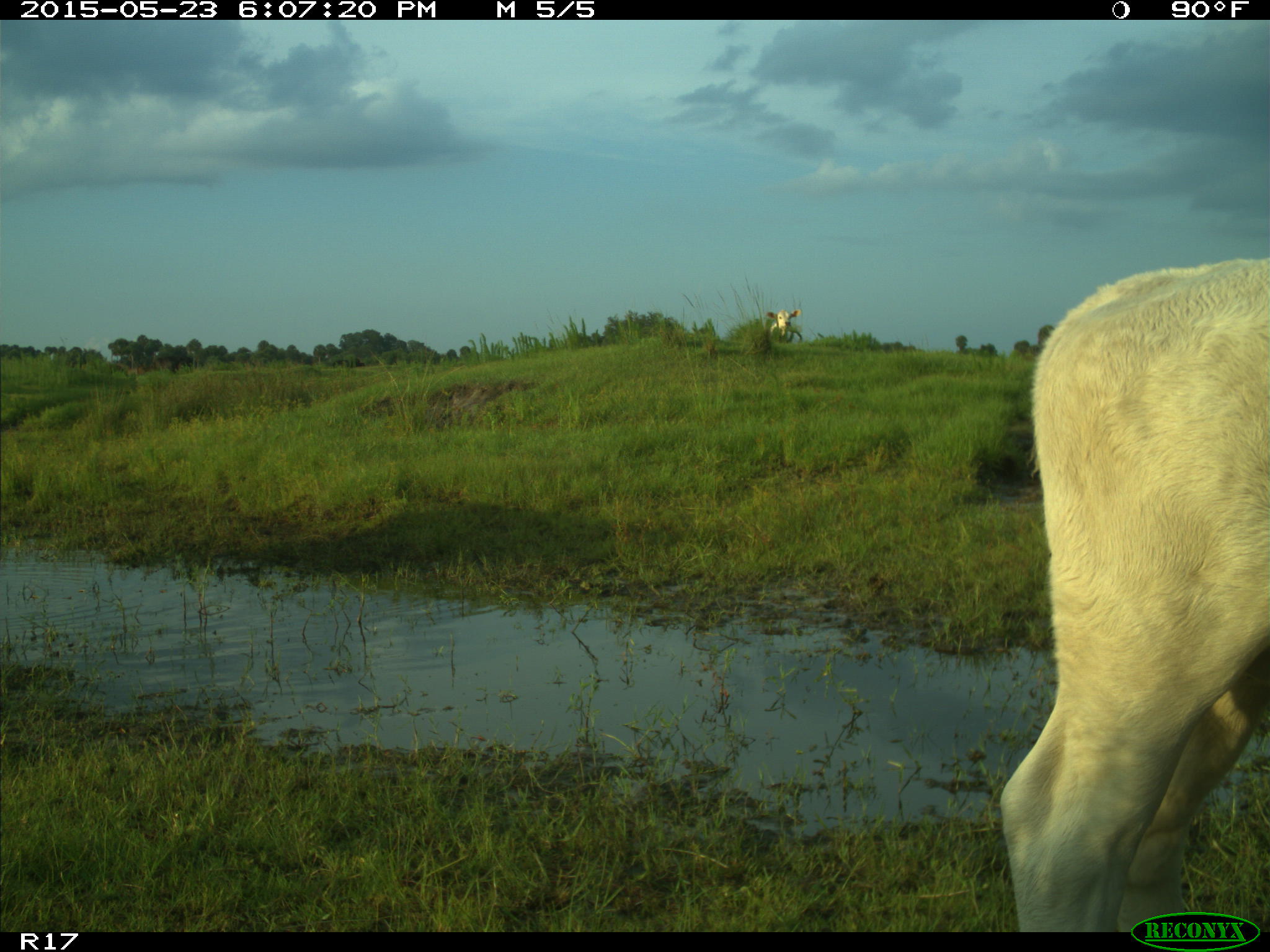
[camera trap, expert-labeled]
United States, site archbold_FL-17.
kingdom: Animalia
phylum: Chordata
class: Mammalia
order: Artiodactyla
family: Bovidae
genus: Bos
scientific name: Bos taurus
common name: domestic cow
Bos taurus (domestic cow).